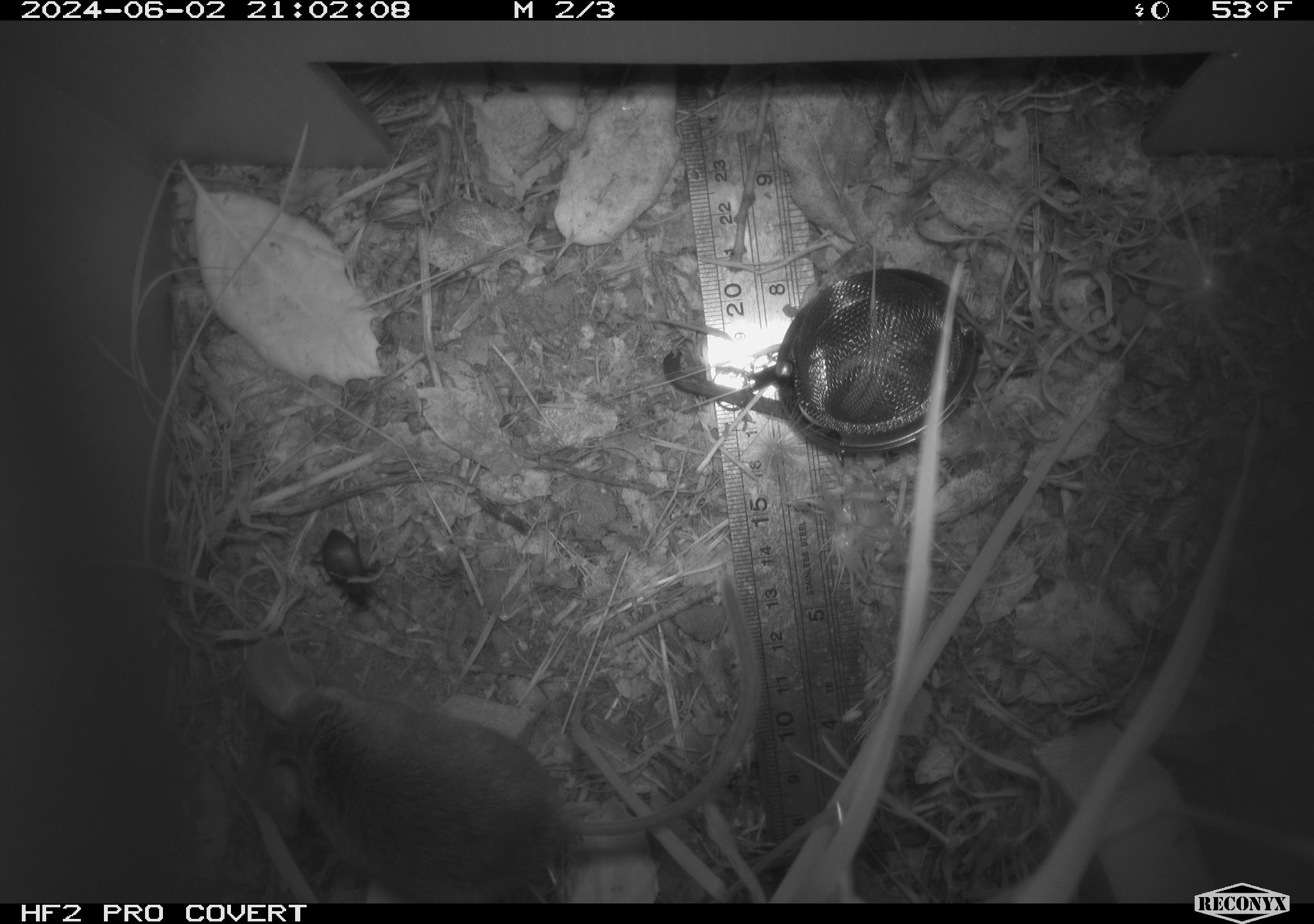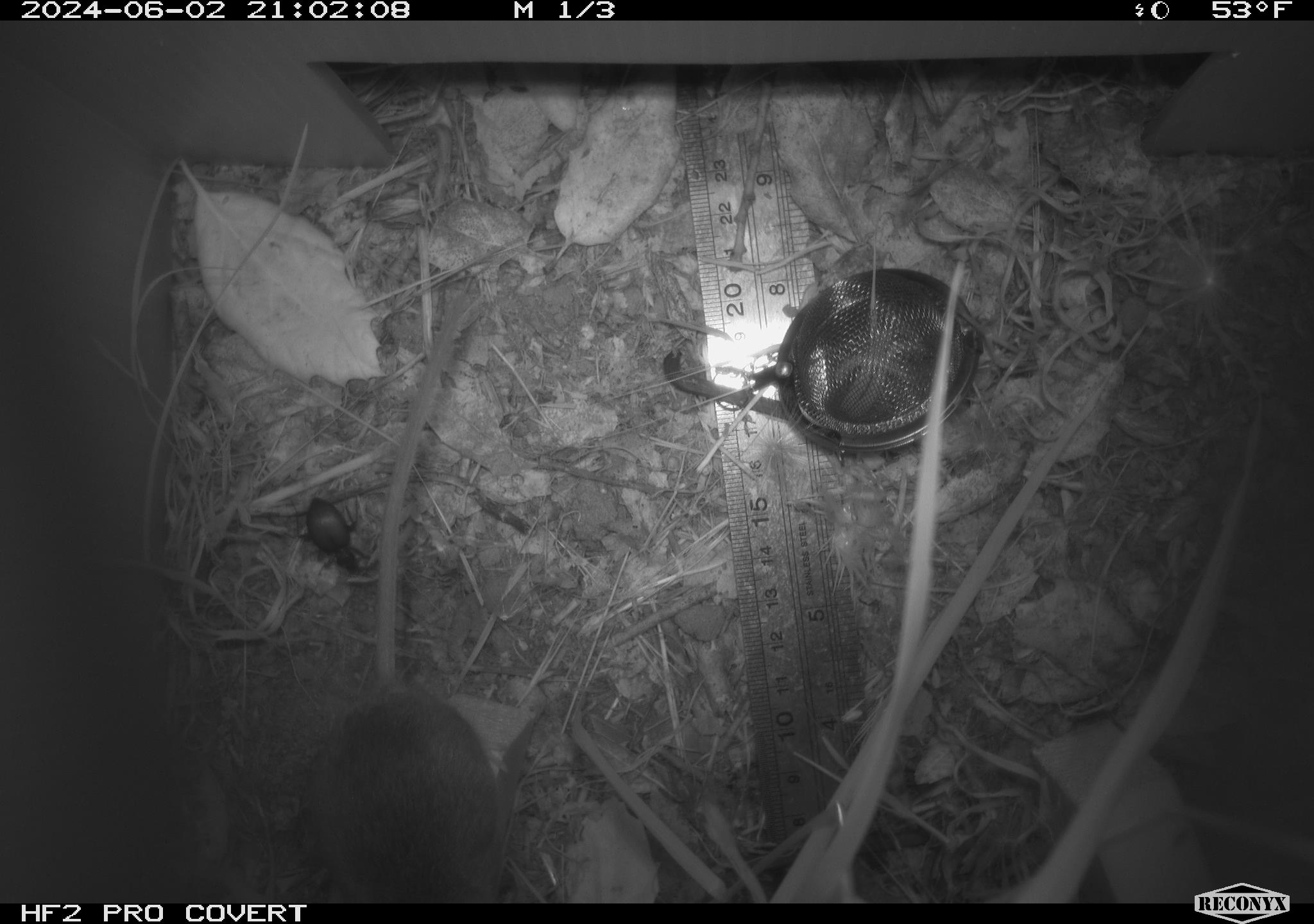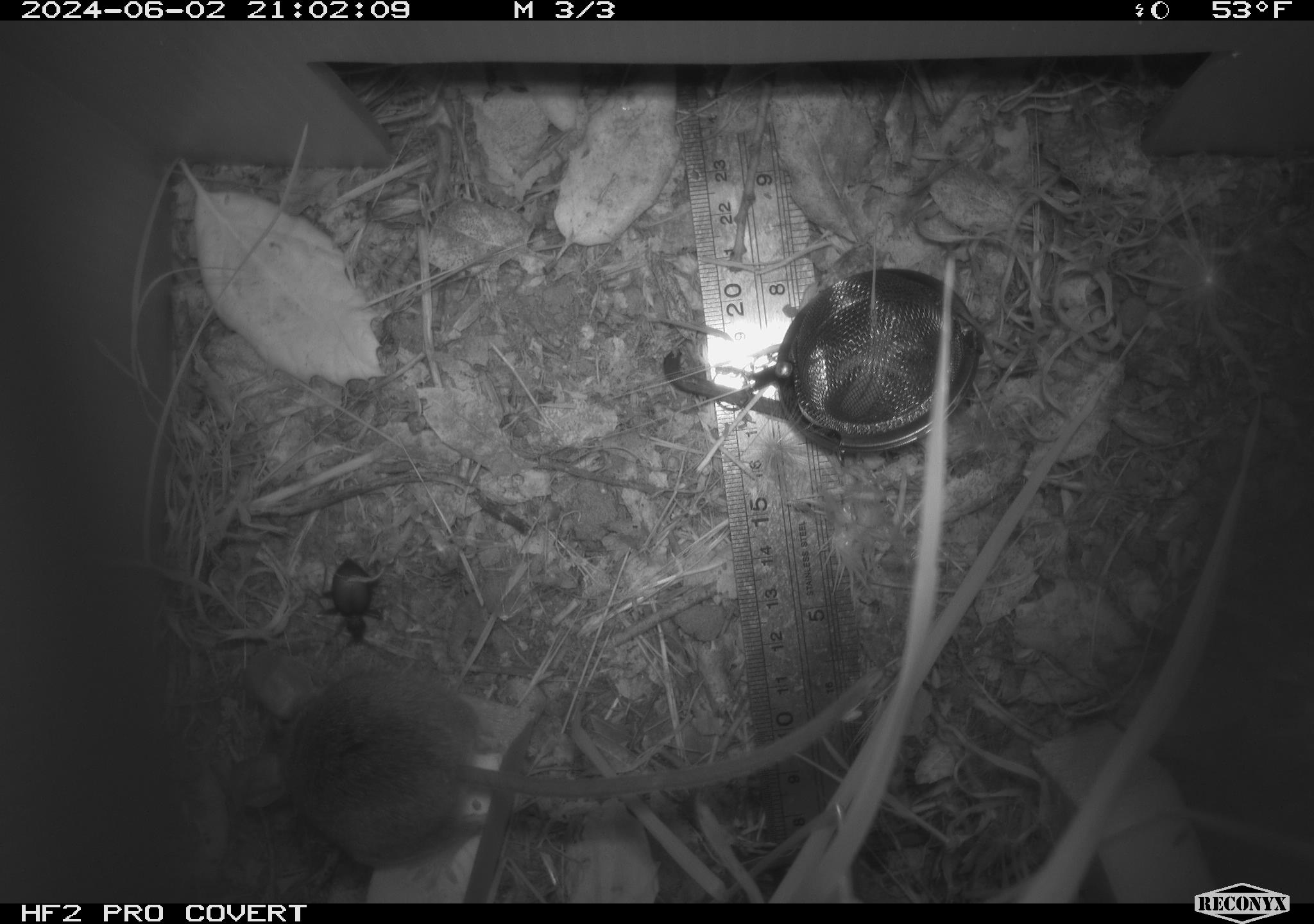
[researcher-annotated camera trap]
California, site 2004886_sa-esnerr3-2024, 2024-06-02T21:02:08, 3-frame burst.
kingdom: Animalia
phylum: Chordata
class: Mammalia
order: Rodentia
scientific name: Rodentia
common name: rodent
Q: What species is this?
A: Rodent (Rodentia).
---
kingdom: Animalia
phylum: Arthropoda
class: Insecta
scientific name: Insecta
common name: insect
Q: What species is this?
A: Insect (Insecta).